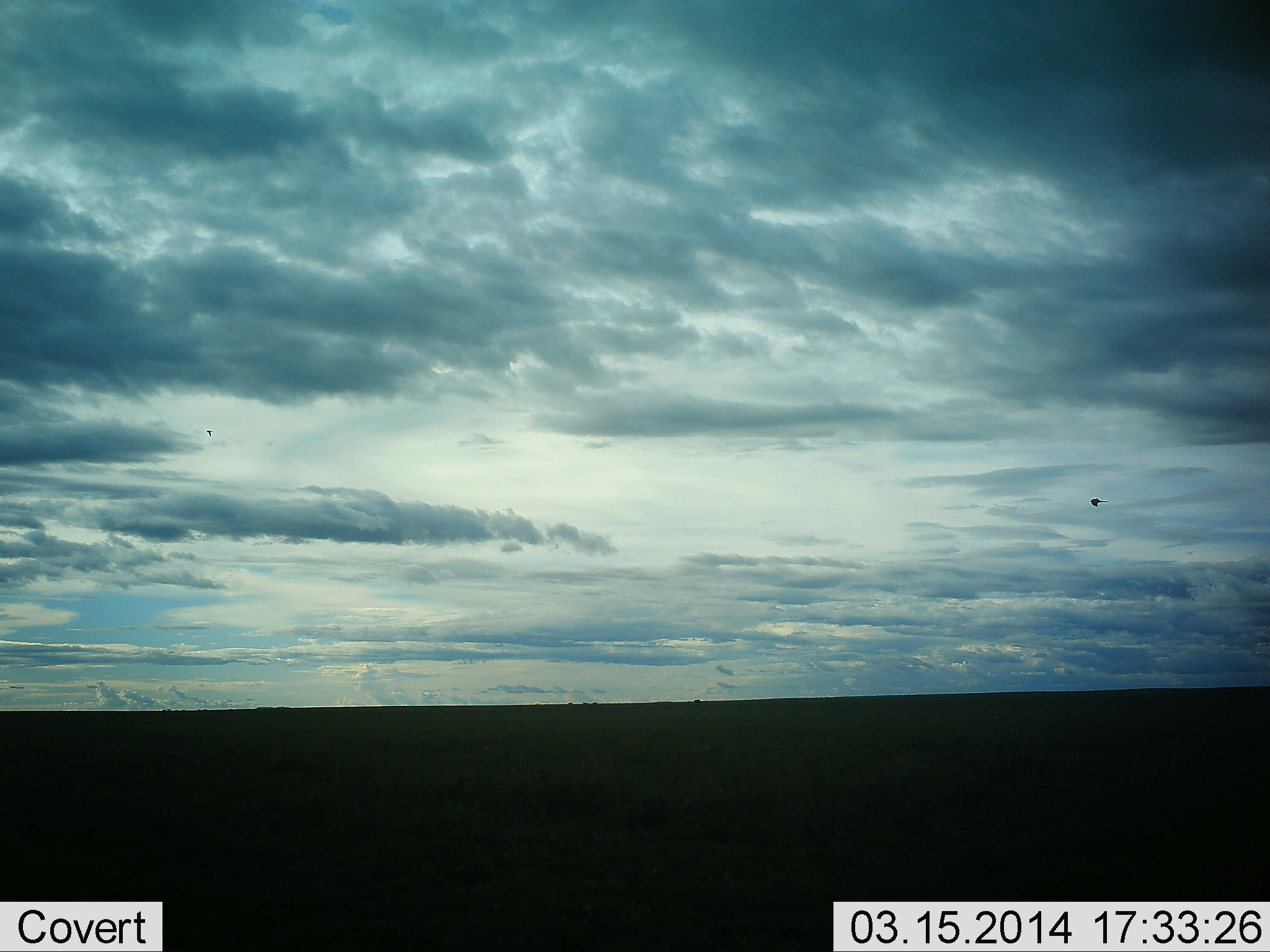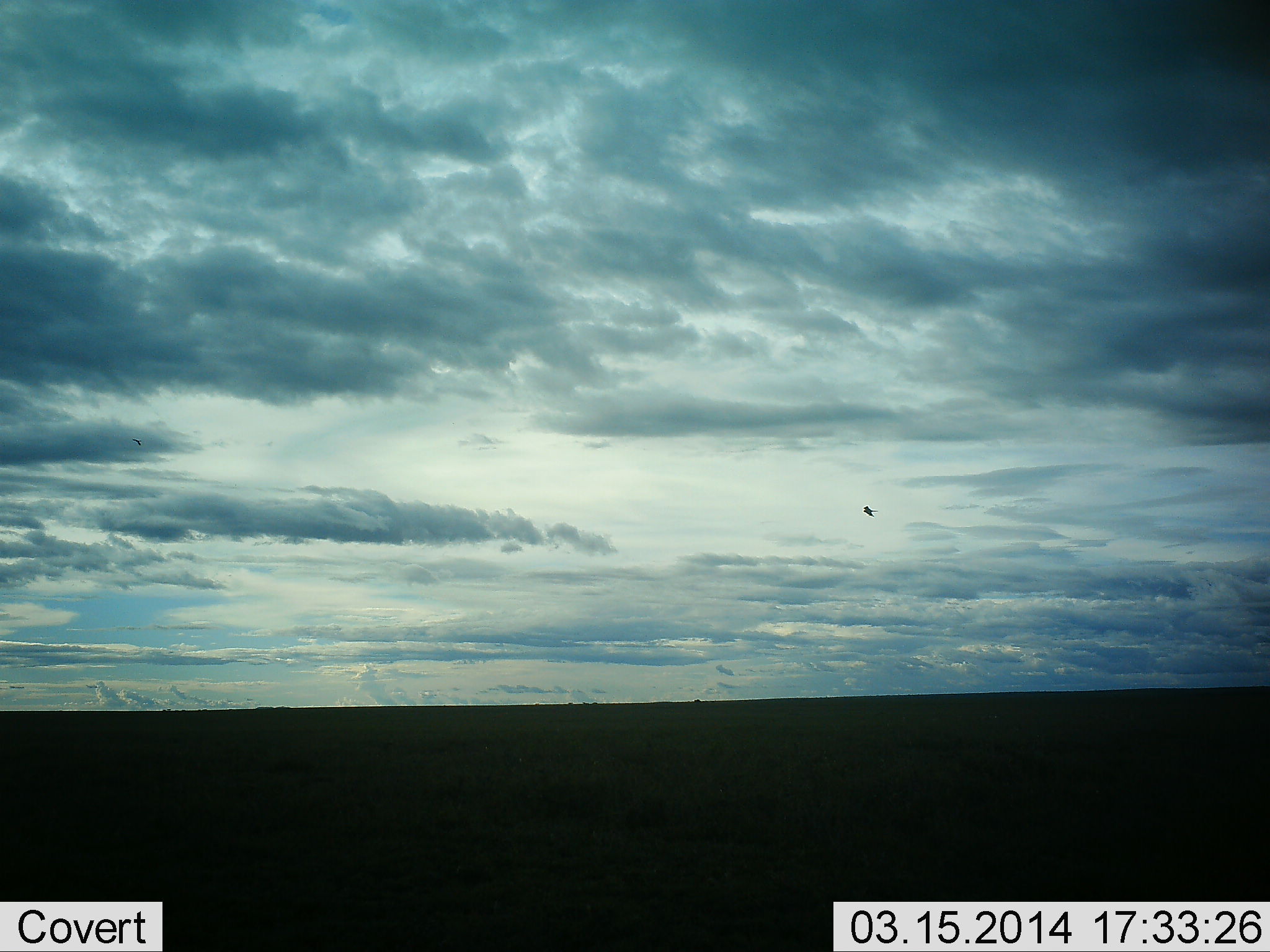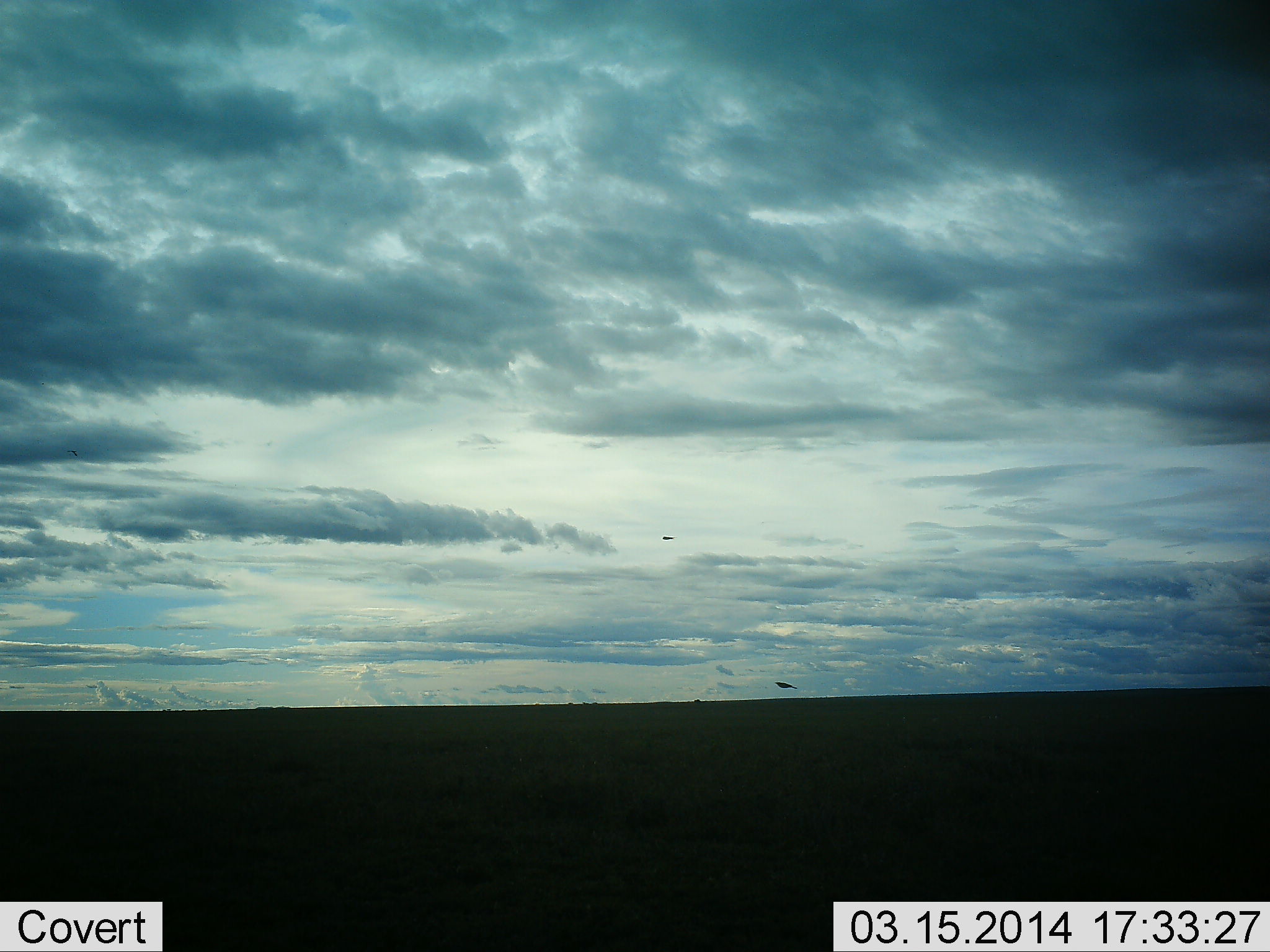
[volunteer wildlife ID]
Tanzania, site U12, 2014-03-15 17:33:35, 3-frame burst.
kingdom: Animalia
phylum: Chordata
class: Aves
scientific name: Aves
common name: bird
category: otherbird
Otherbird (bird) (Aves), count 2. Behavior (volunteer vote fractions): standing 0%, resting 0%, moving 100%, interacting 0%. Young present (vote fraction): 0%. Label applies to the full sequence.